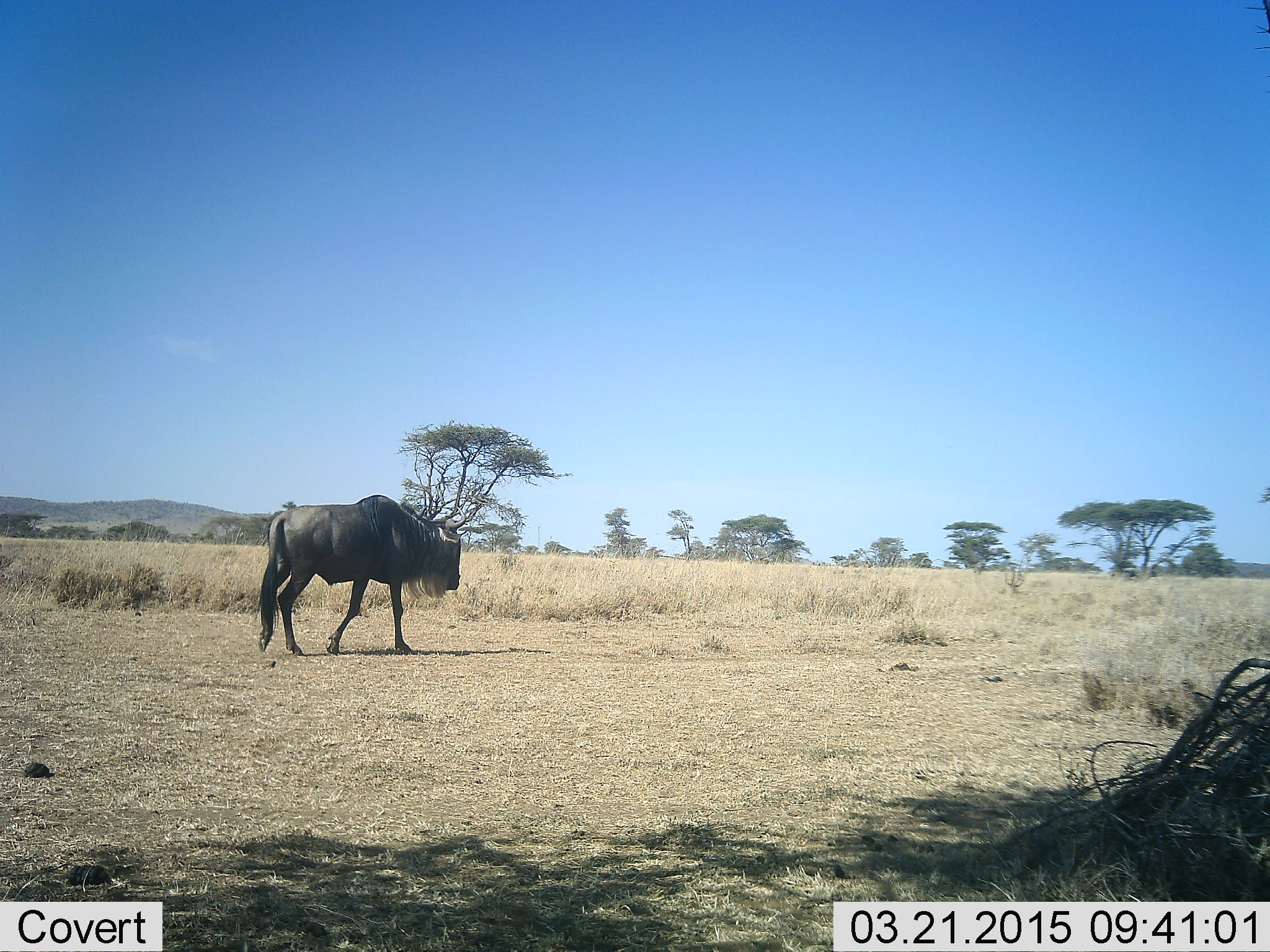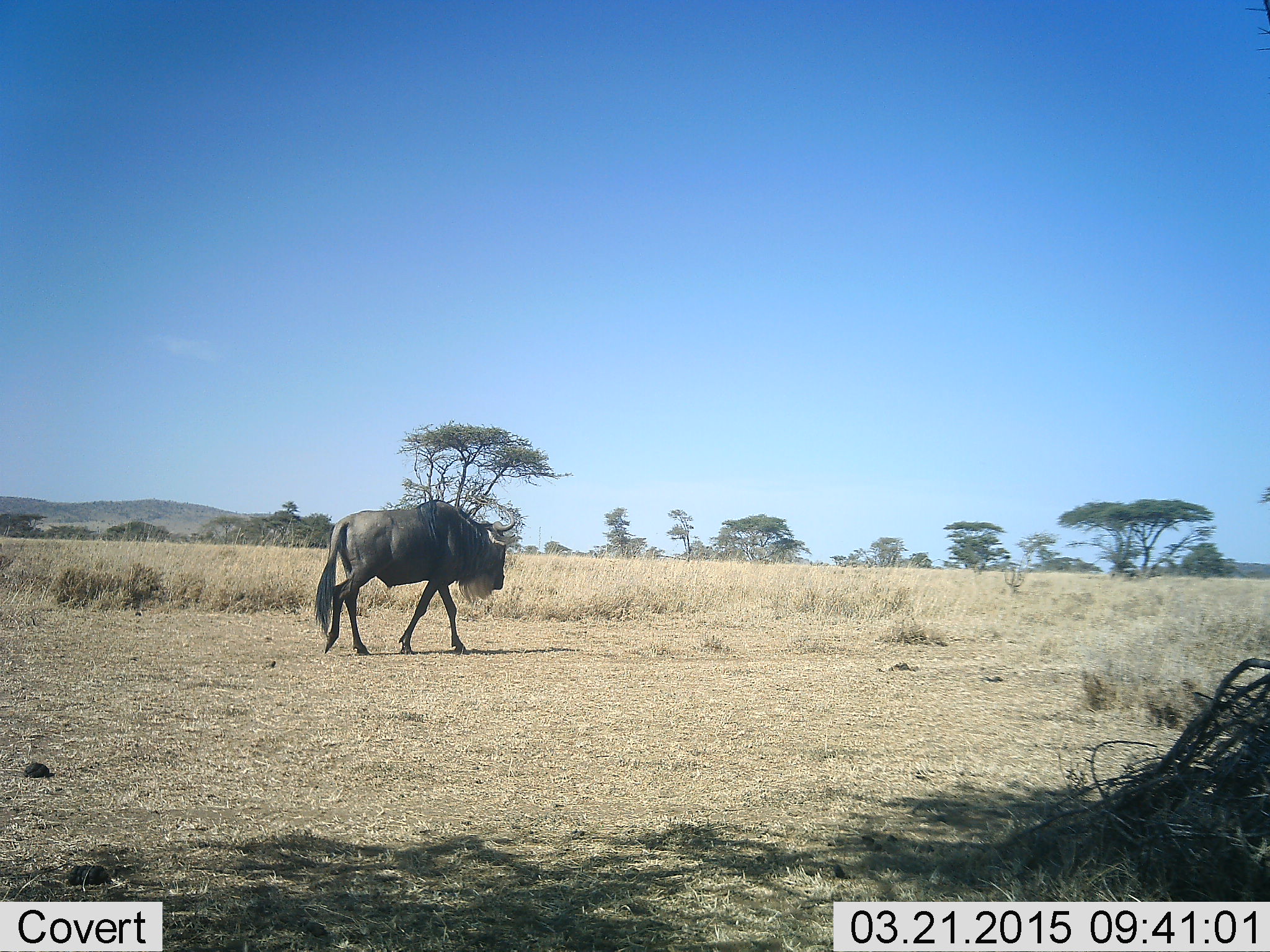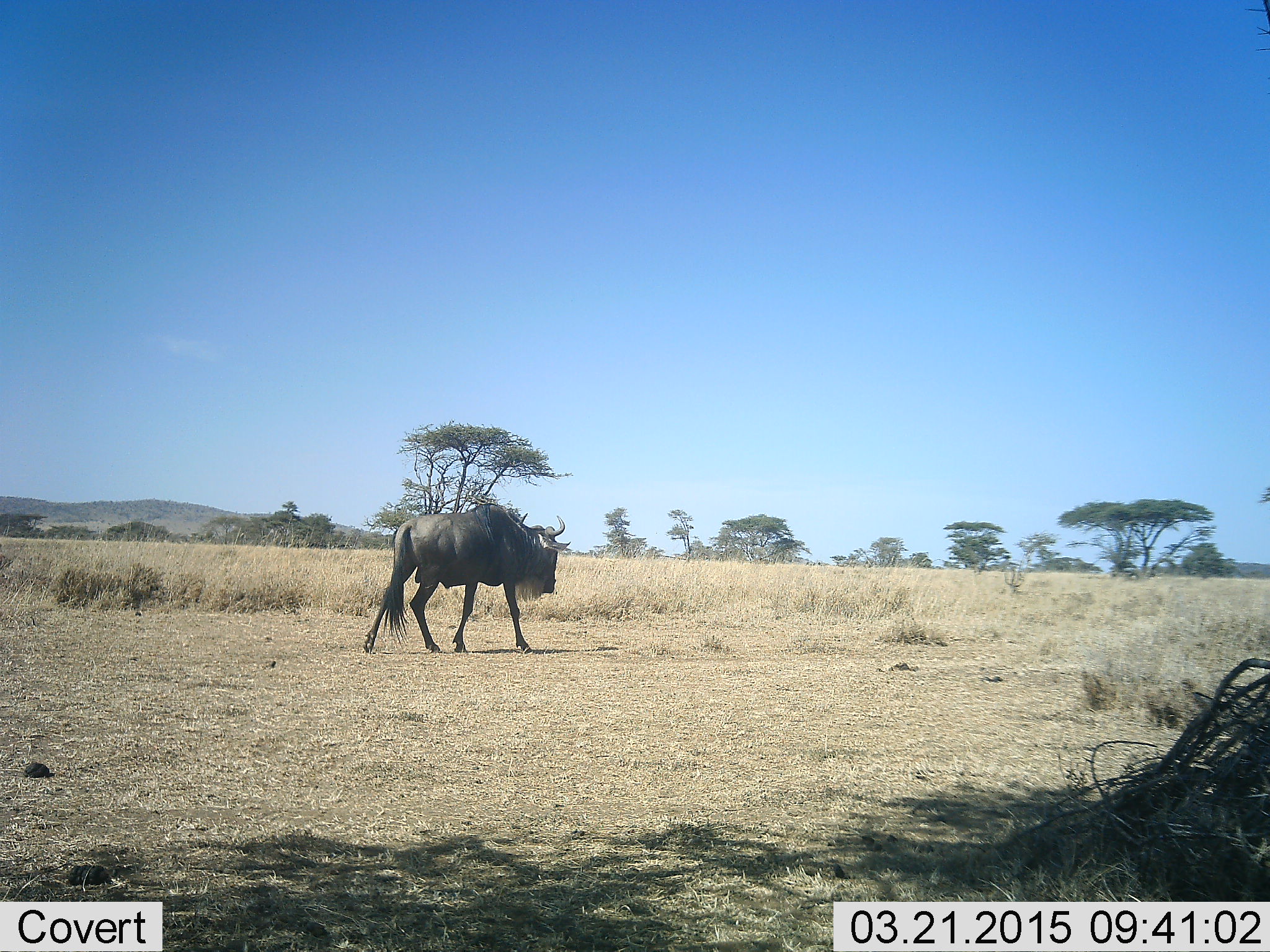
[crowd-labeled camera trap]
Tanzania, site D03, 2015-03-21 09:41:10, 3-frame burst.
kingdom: Animalia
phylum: Chordata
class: Mammalia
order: Artiodactyla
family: Bovidae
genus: Connochaetes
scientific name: Connochaetes taurinus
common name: blue wildebeest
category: wildebeest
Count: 1.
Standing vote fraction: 0%.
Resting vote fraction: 0%.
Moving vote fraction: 100%.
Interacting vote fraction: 0%.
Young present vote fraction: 0%.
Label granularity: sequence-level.